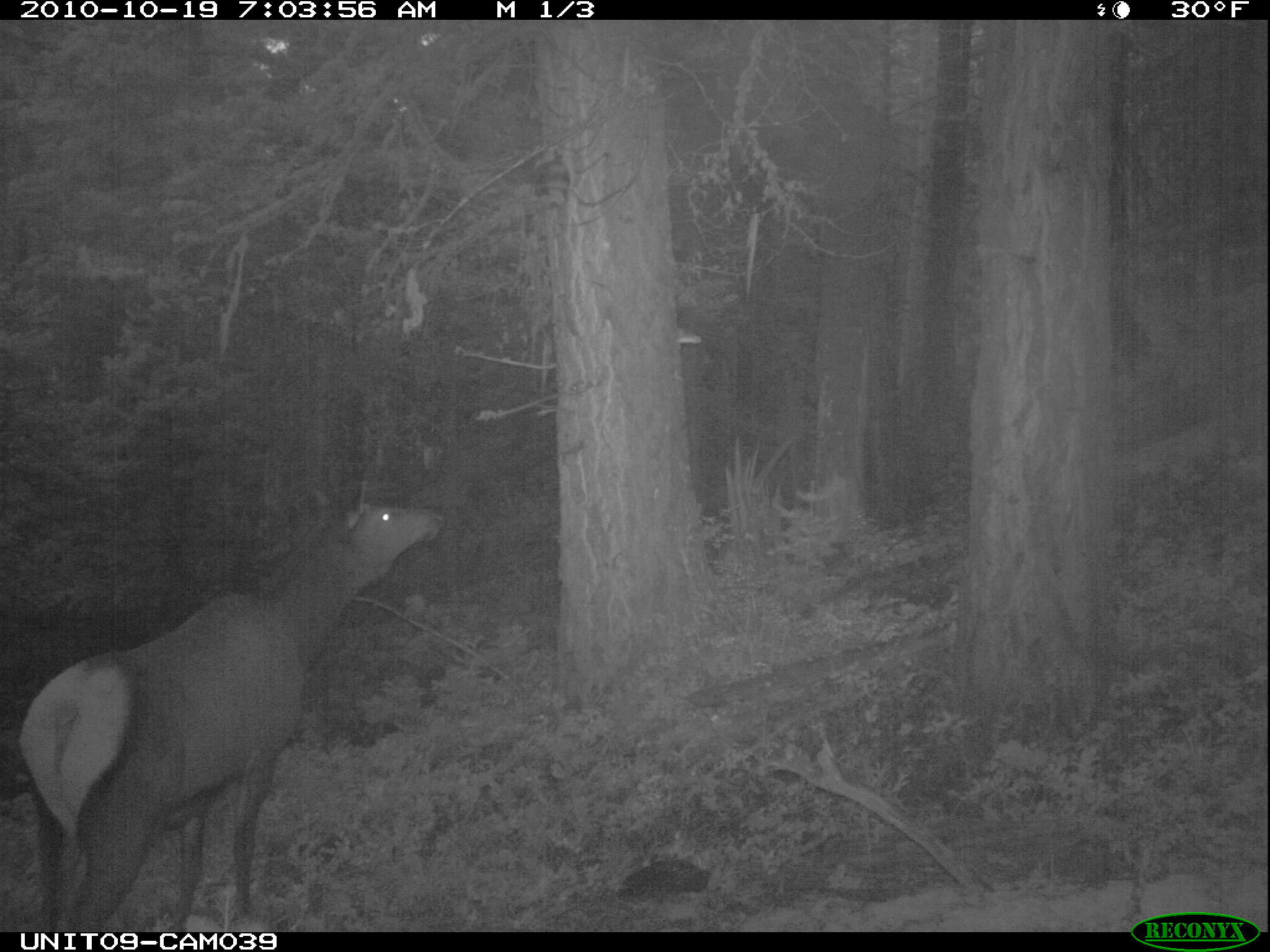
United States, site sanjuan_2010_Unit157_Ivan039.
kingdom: Animalia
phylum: Chordata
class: Mammalia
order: Artiodactyla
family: Cervidae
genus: Cervus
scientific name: Cervus elaphus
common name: red deer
Cervus elaphus (red deer).